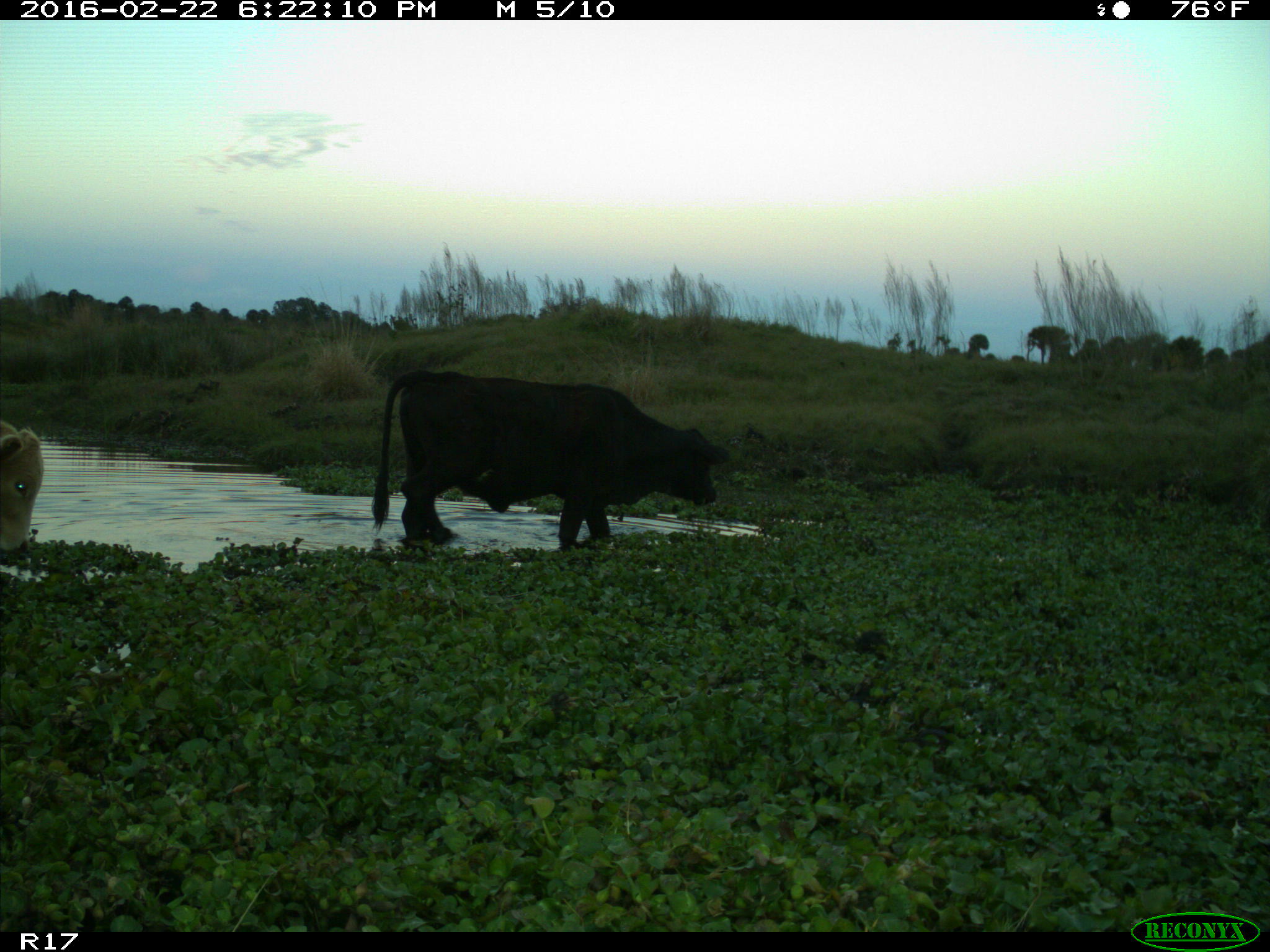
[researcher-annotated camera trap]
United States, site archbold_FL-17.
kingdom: Animalia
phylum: Chordata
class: Mammalia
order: Artiodactyla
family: Bovidae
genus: Bos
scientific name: Bos taurus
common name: domestic cow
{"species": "Bos taurus (domestic cow)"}